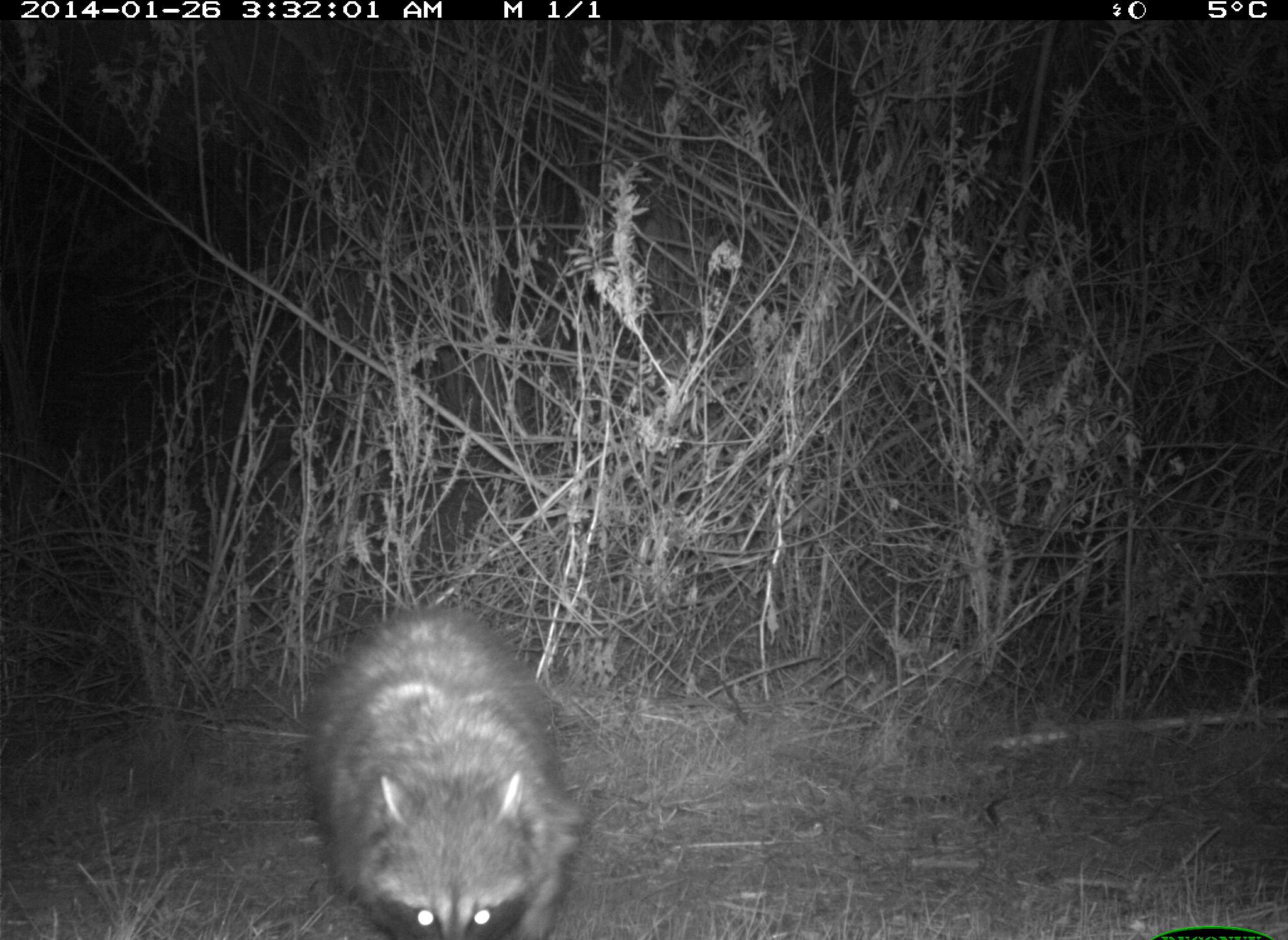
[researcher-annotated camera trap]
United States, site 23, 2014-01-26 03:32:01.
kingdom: Animalia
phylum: Chordata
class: Mammalia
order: Carnivora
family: Procyonidae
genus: Procyon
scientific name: Procyon lotor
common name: raccoon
Raccoon (Procyon lotor).